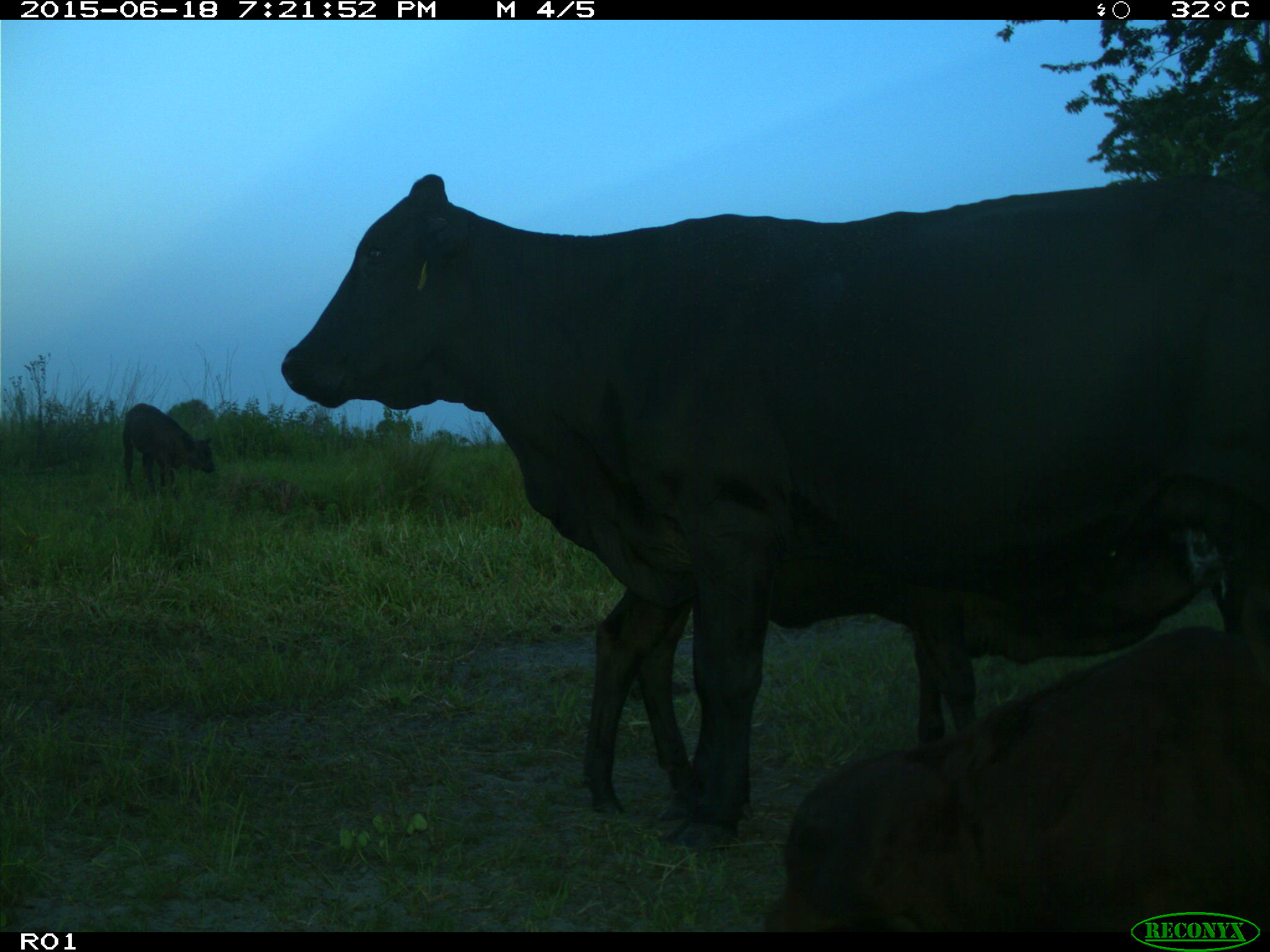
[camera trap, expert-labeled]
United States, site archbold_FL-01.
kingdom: Animalia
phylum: Chordata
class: Mammalia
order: Artiodactyla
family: Bovidae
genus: Bos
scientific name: Bos taurus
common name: domestic cow